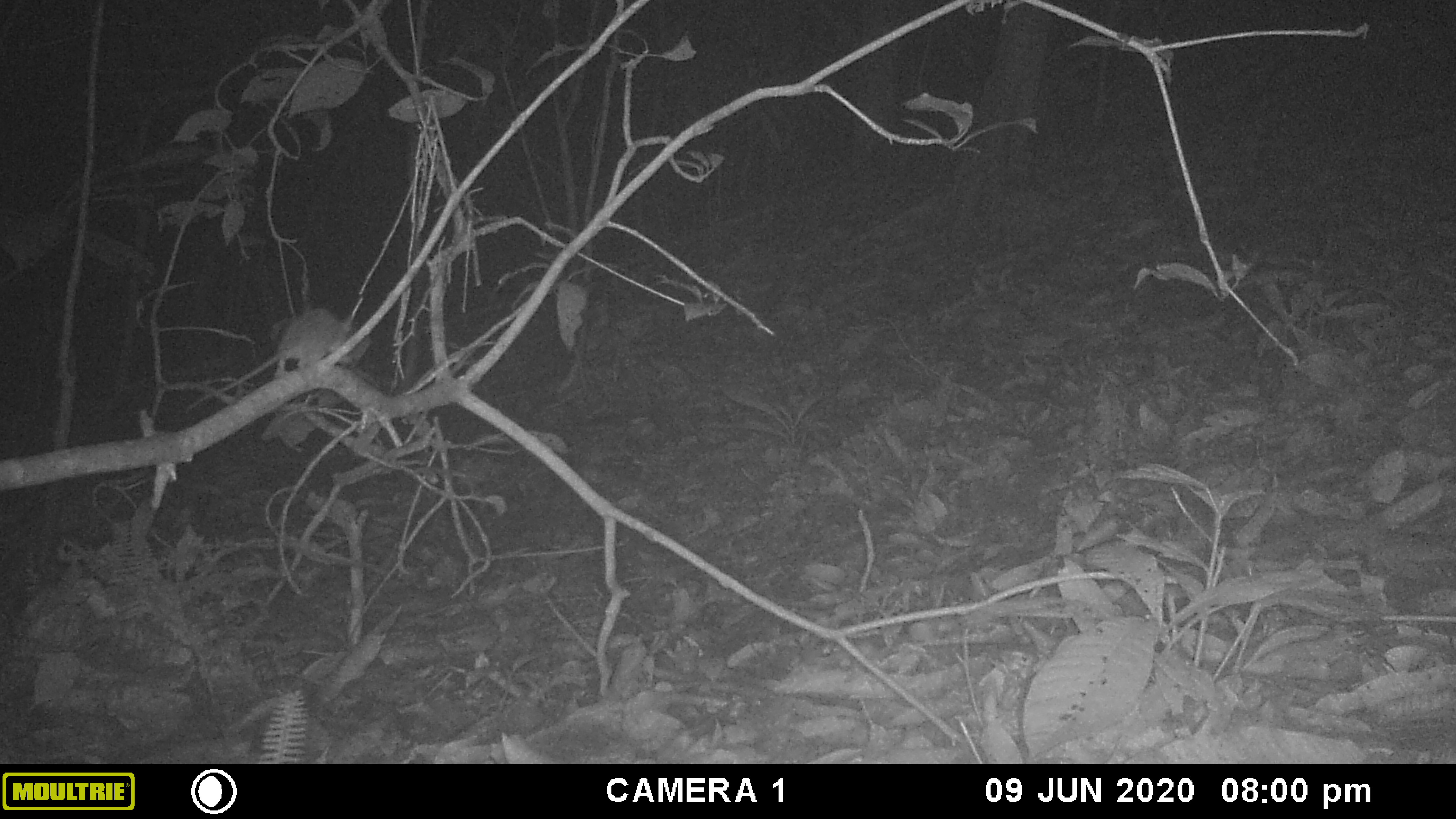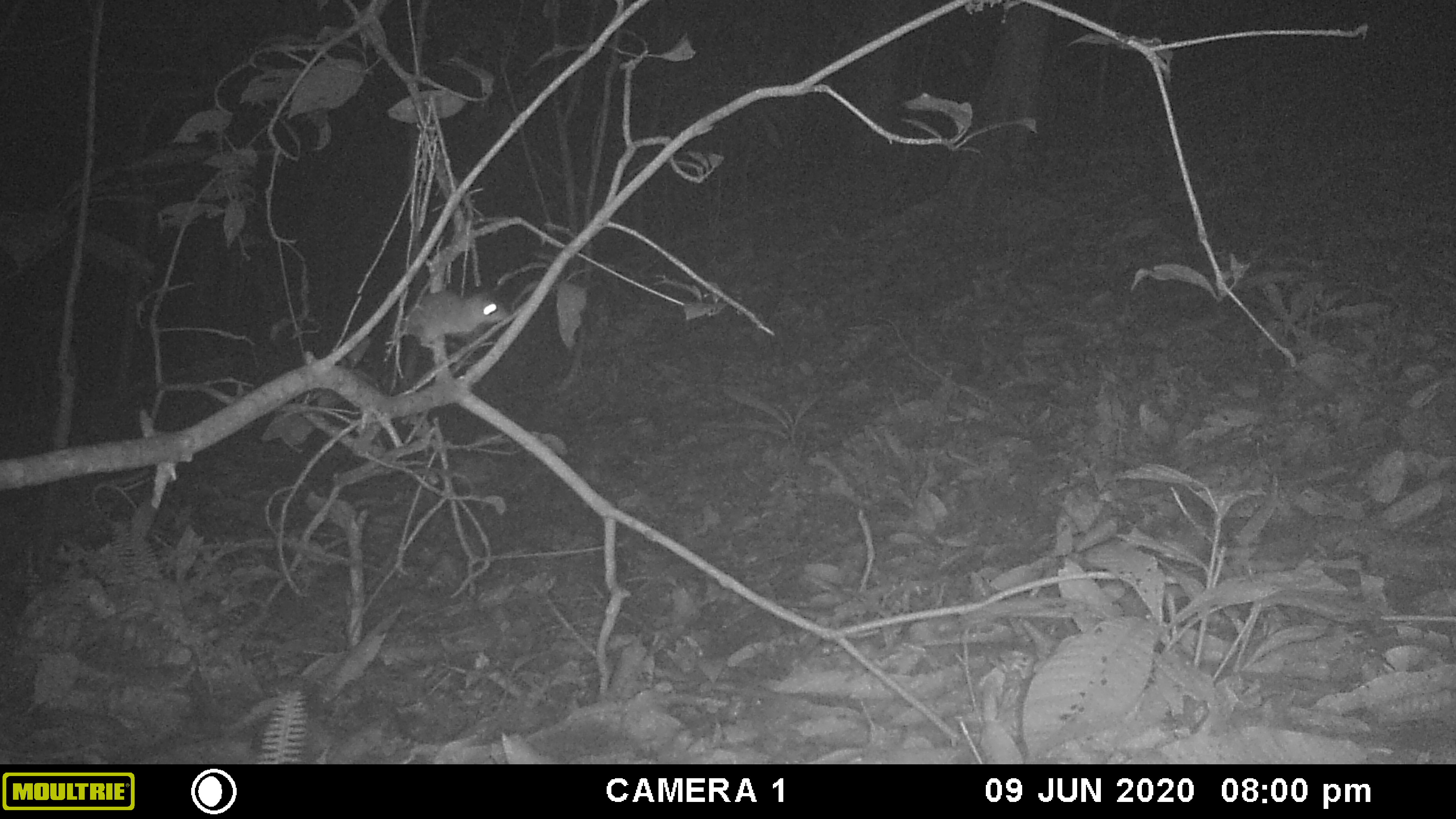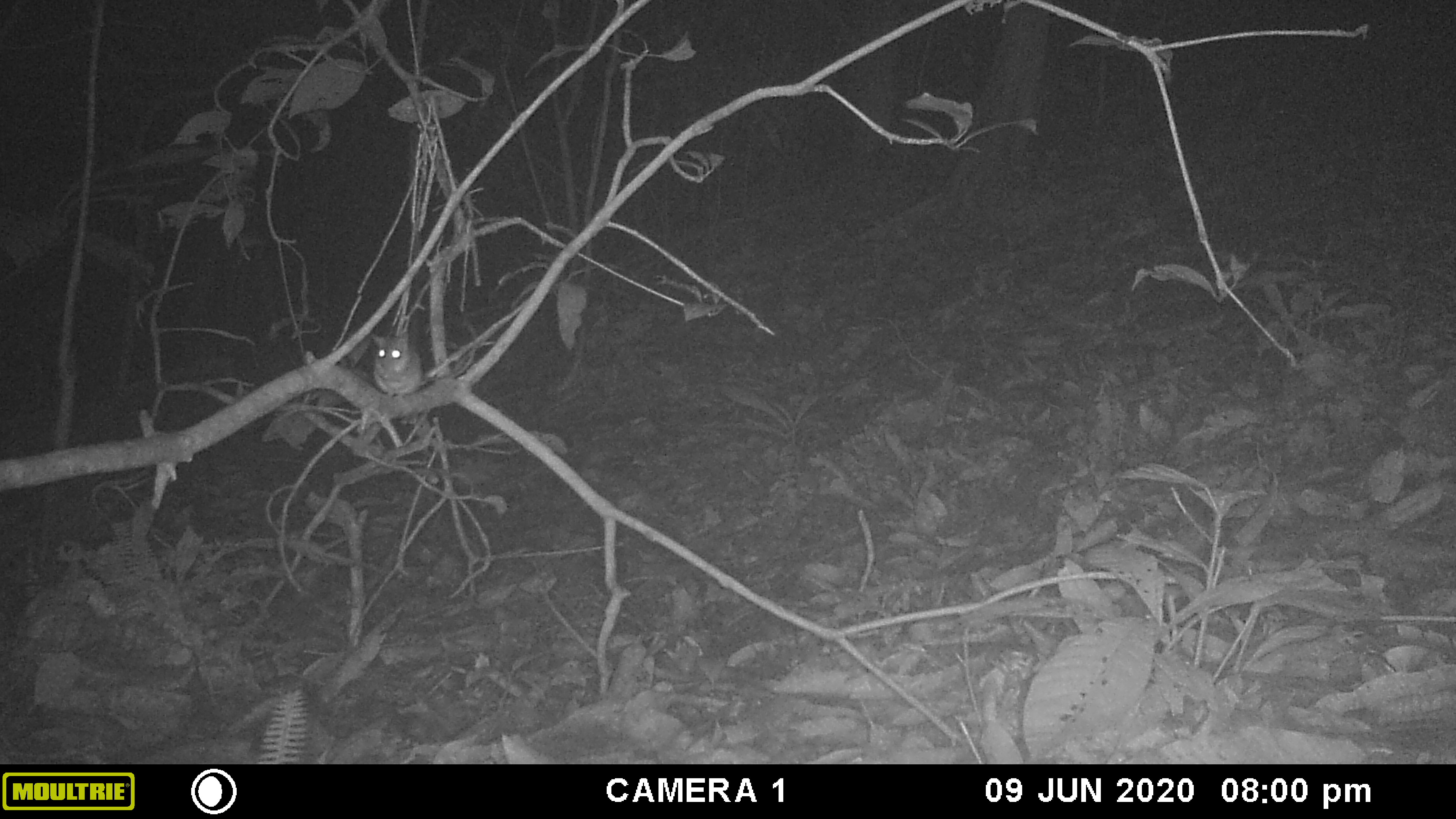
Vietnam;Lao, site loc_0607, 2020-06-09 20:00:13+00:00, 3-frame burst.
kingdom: Animalia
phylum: Chordata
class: Mammalia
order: Rodentia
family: Muridae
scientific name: Muridae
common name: old-world mice and rats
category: unidentified murid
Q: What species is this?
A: Unidentified murid (old-world mice and rats) (Muridae).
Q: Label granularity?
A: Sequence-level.